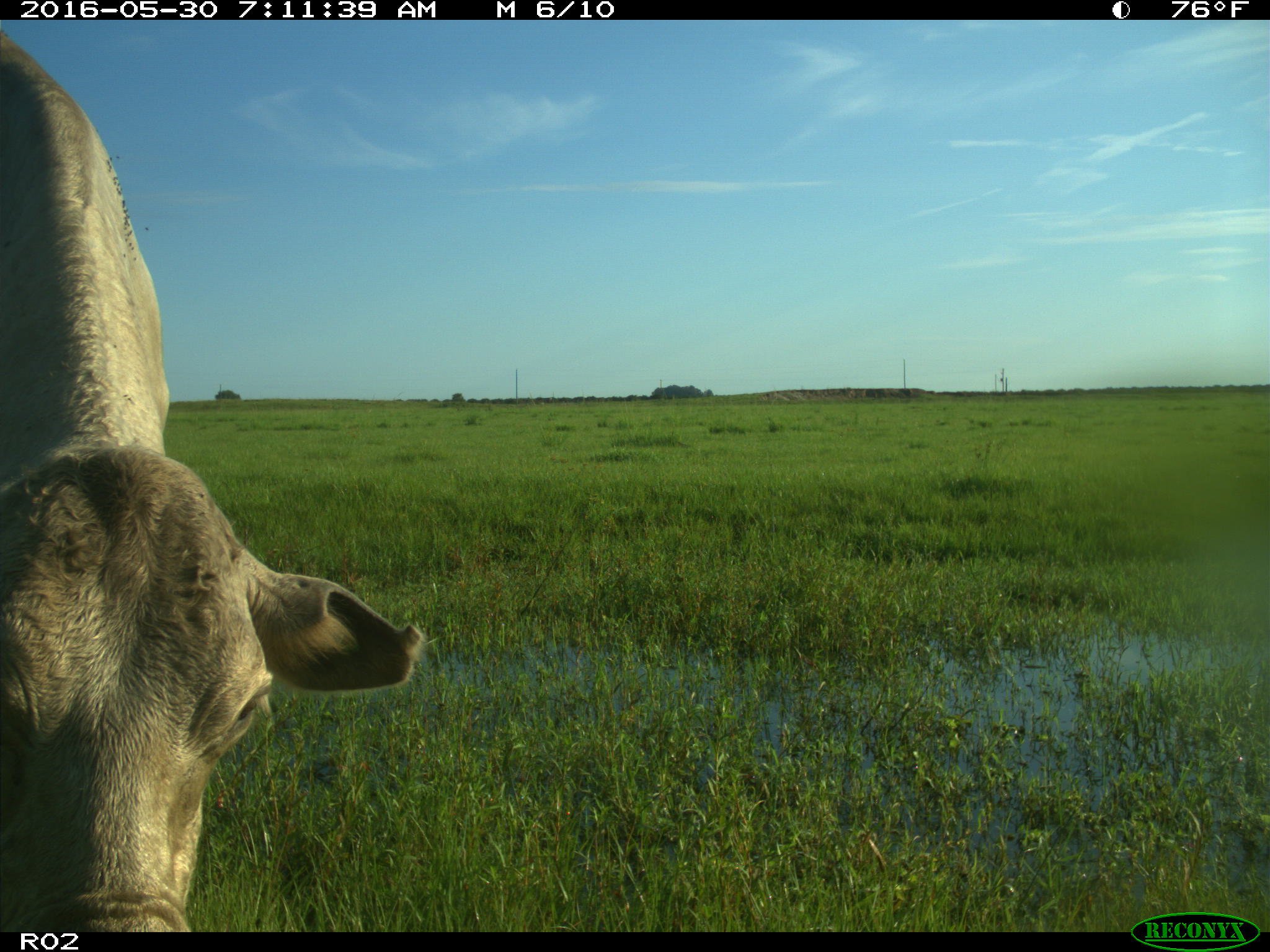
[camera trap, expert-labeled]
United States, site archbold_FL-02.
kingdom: Animalia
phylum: Chordata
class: Mammalia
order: Artiodactyla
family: Bovidae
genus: Bos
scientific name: Bos taurus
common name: domestic cow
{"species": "Bos taurus (domestic cow)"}